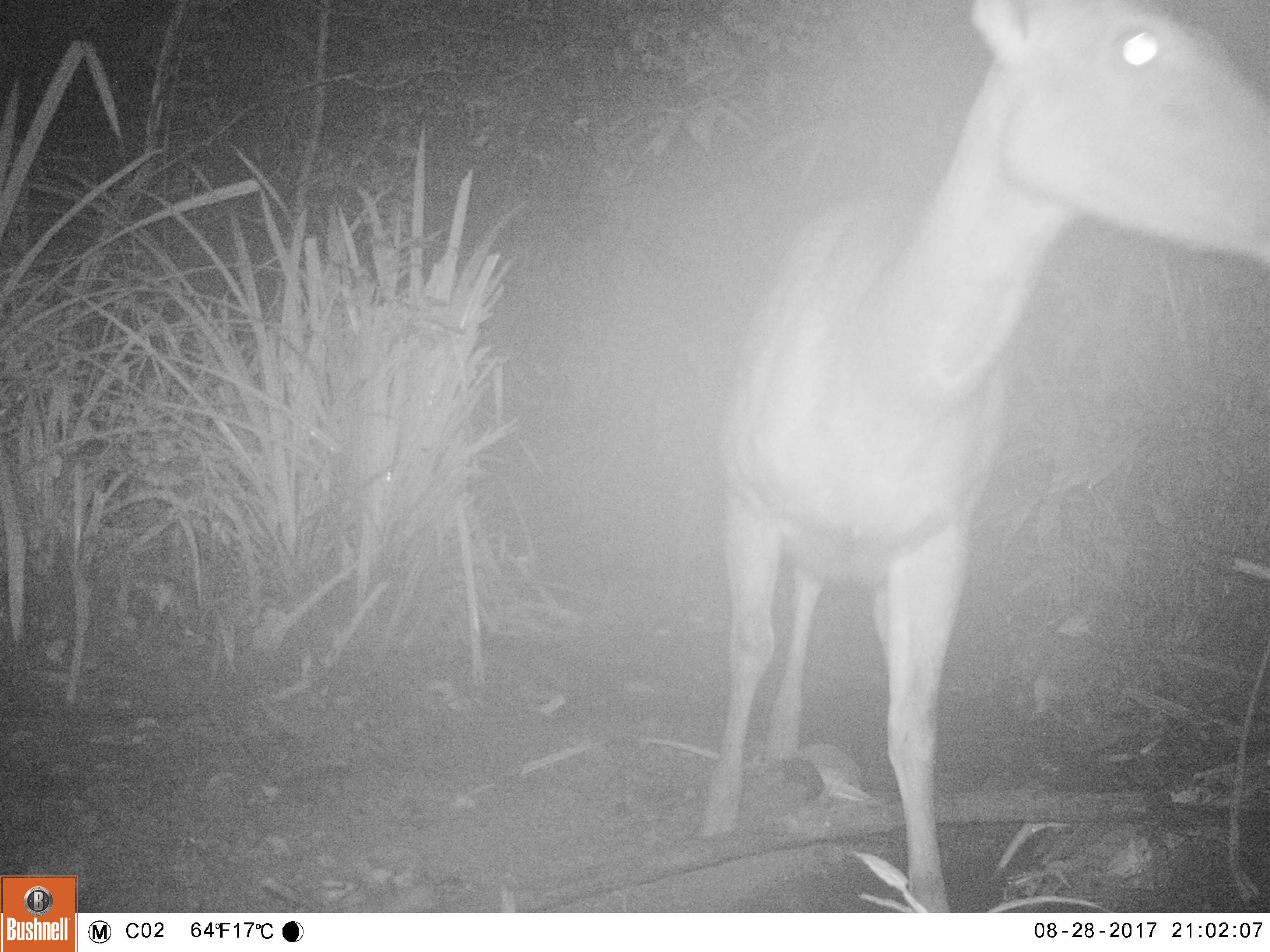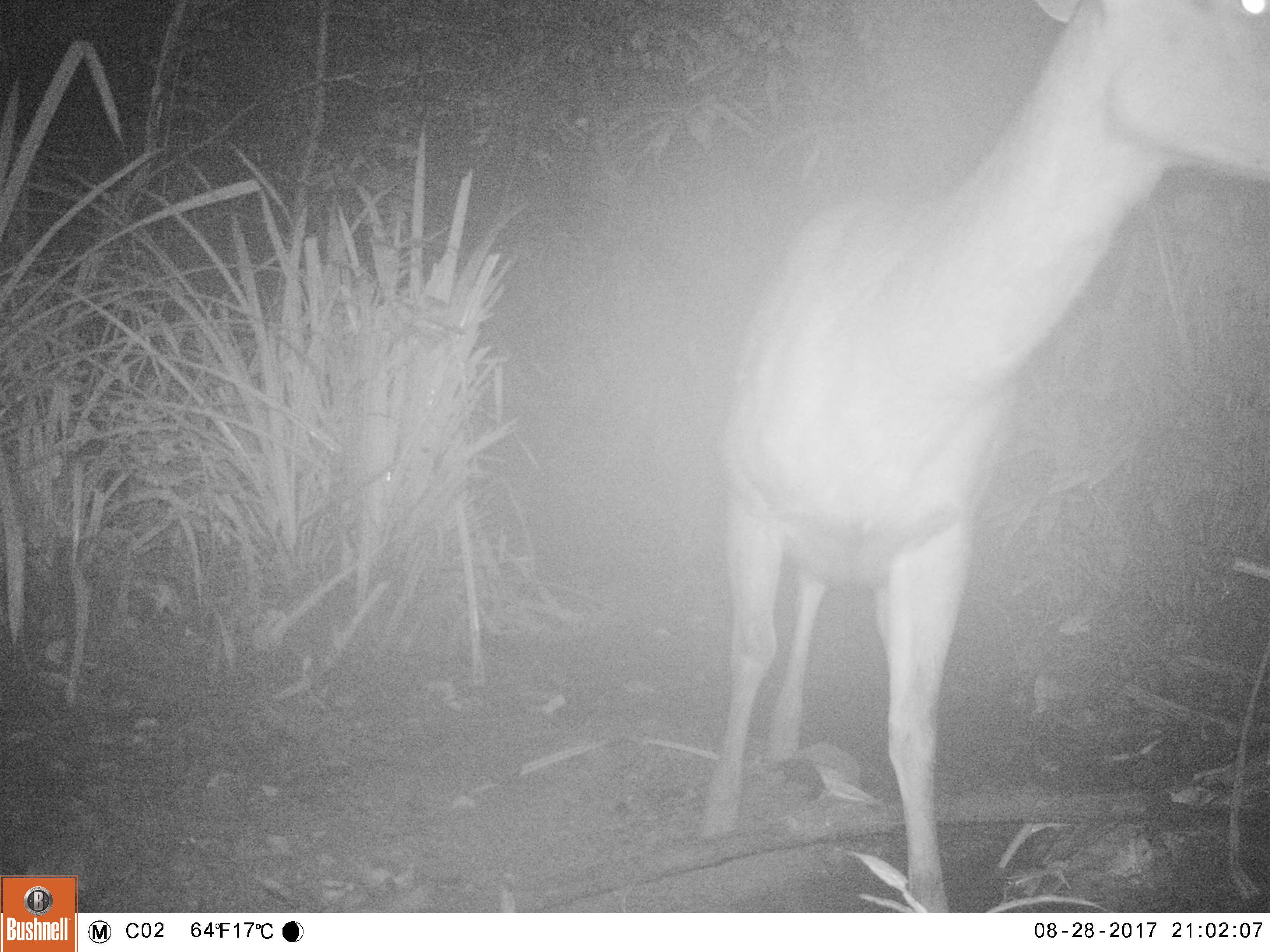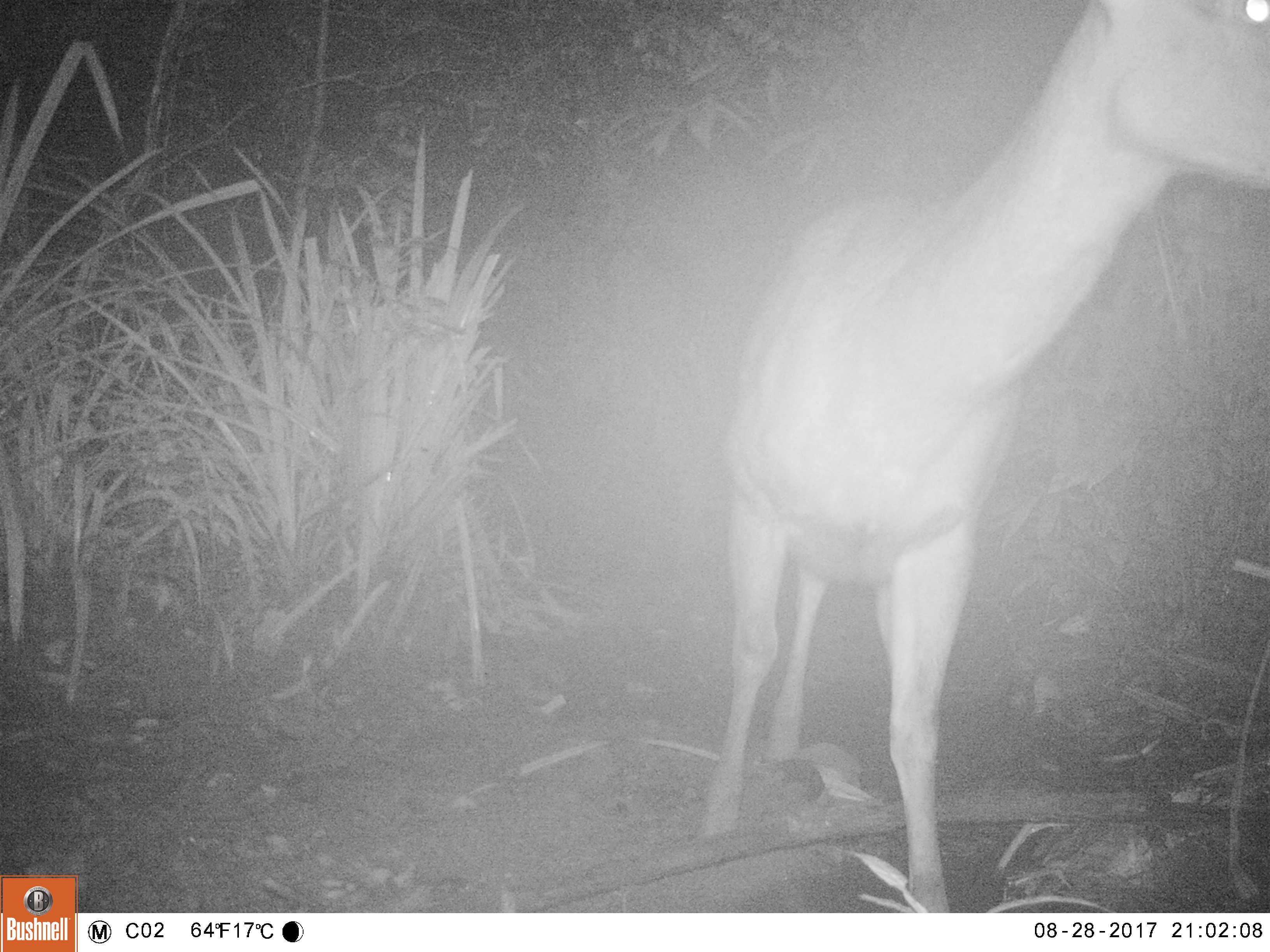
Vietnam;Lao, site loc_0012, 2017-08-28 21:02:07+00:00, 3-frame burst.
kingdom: Animalia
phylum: Chordata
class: Mammalia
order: Artiodactyla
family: Cervidae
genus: Rusa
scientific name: Rusa unicolor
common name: sambar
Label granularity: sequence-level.